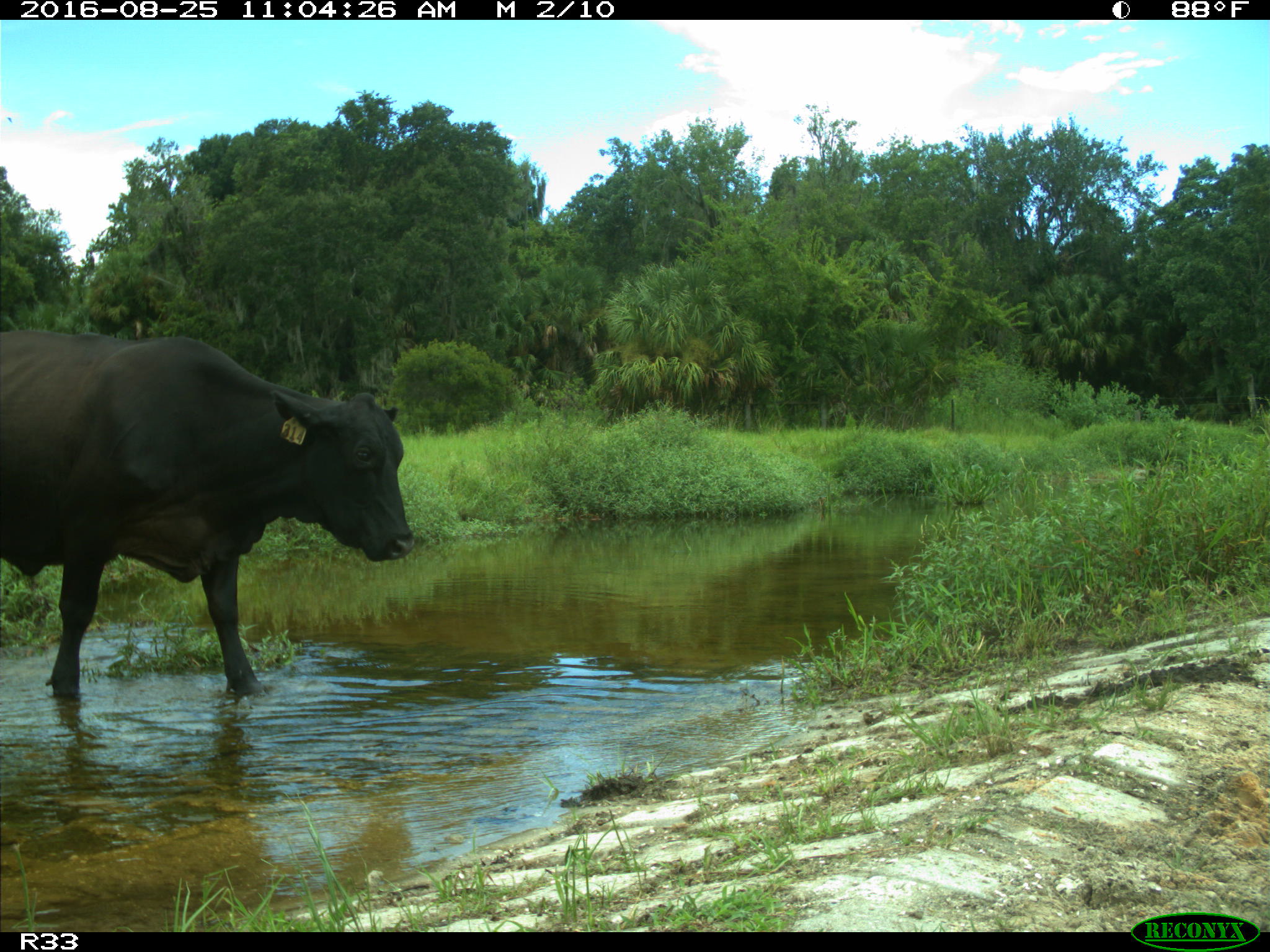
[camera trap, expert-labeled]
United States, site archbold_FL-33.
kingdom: Animalia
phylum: Chordata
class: Mammalia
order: Artiodactyla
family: Bovidae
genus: Bos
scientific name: Bos taurus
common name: domestic cow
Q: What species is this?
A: Bos taurus (domestic cow).